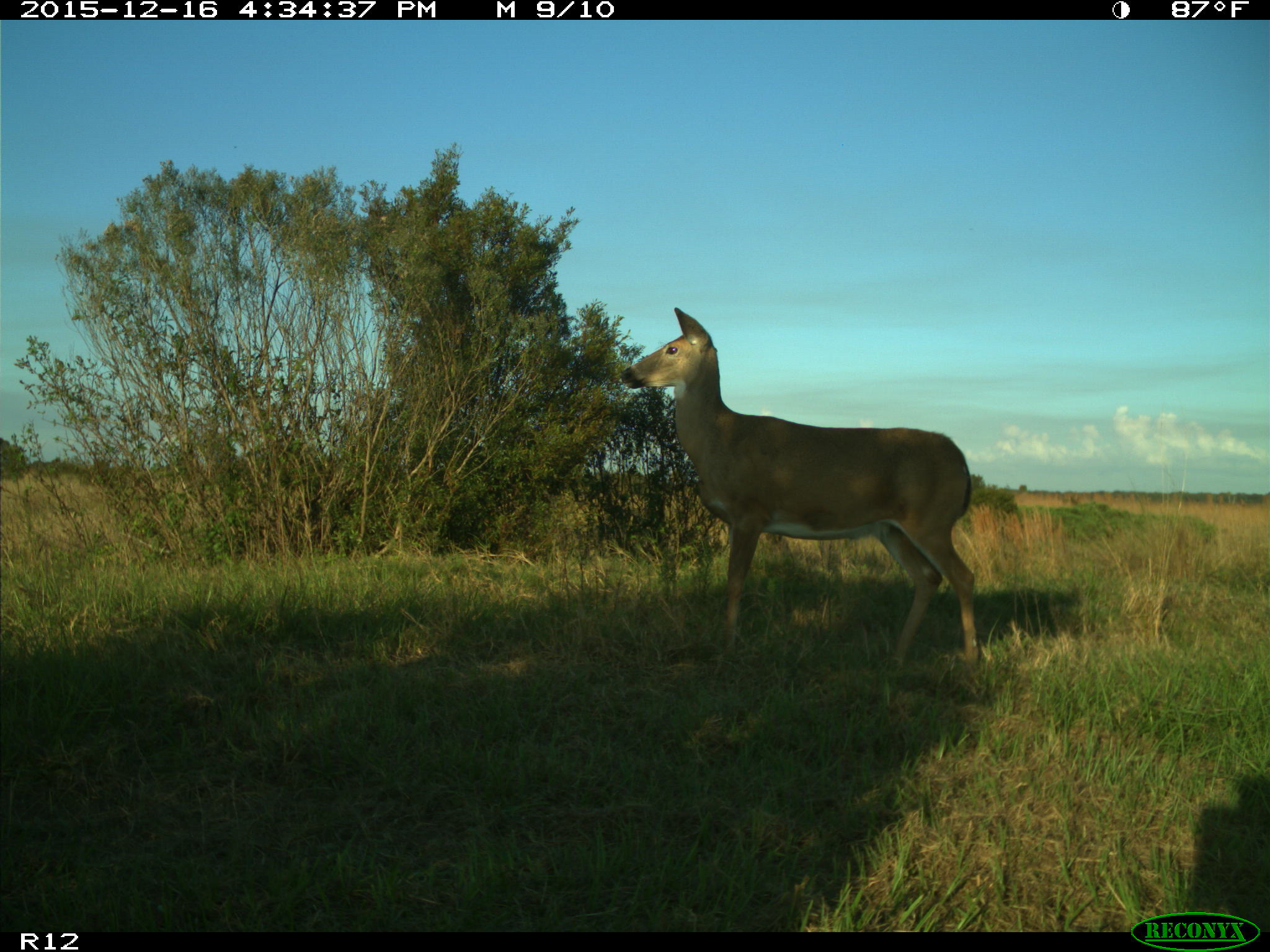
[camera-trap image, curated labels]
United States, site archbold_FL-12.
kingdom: Animalia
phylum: Chordata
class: Mammalia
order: Artiodactyla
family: Cervidae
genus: Odocoileus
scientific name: Odocoileus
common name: deer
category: unidentified deer